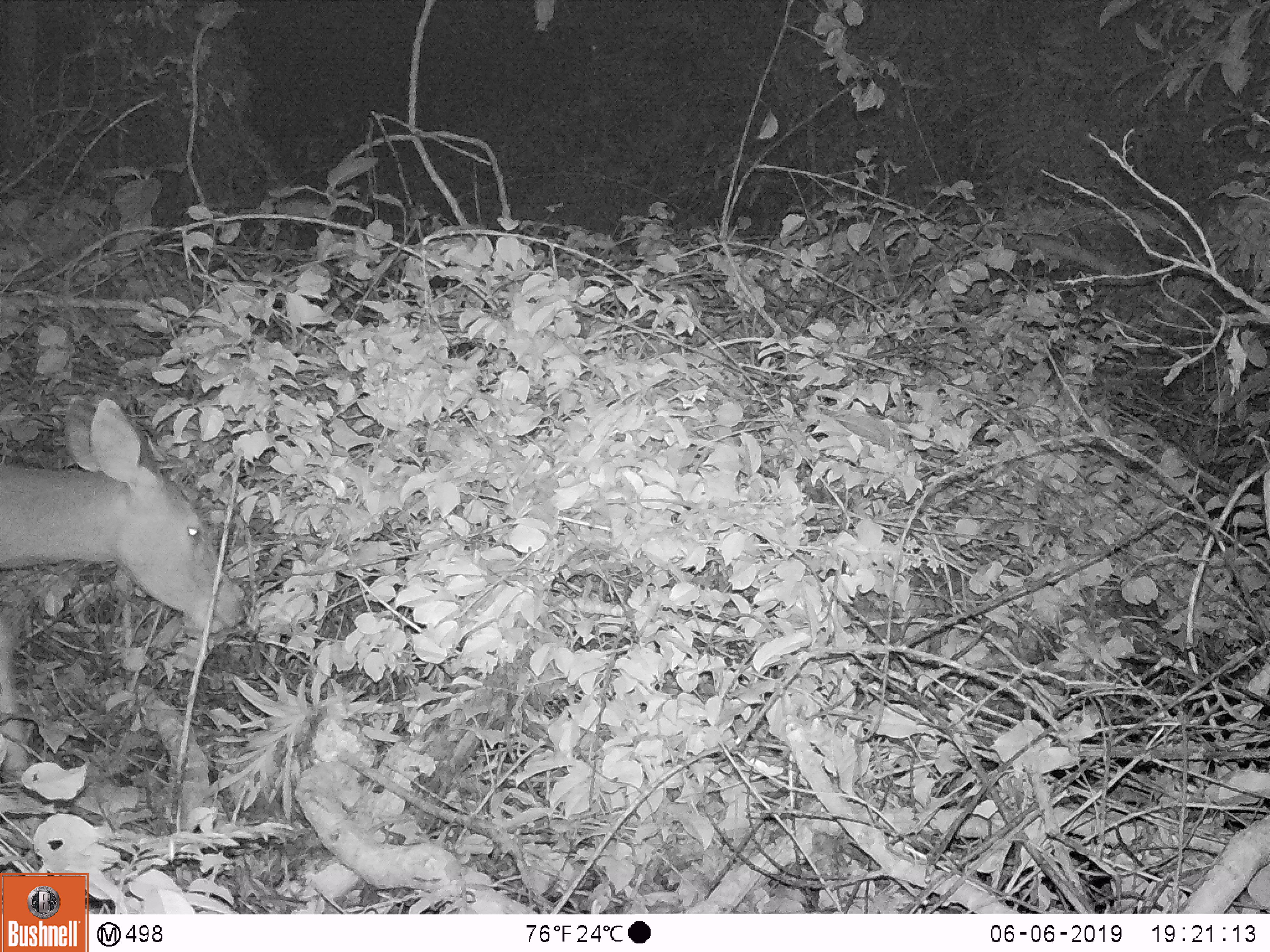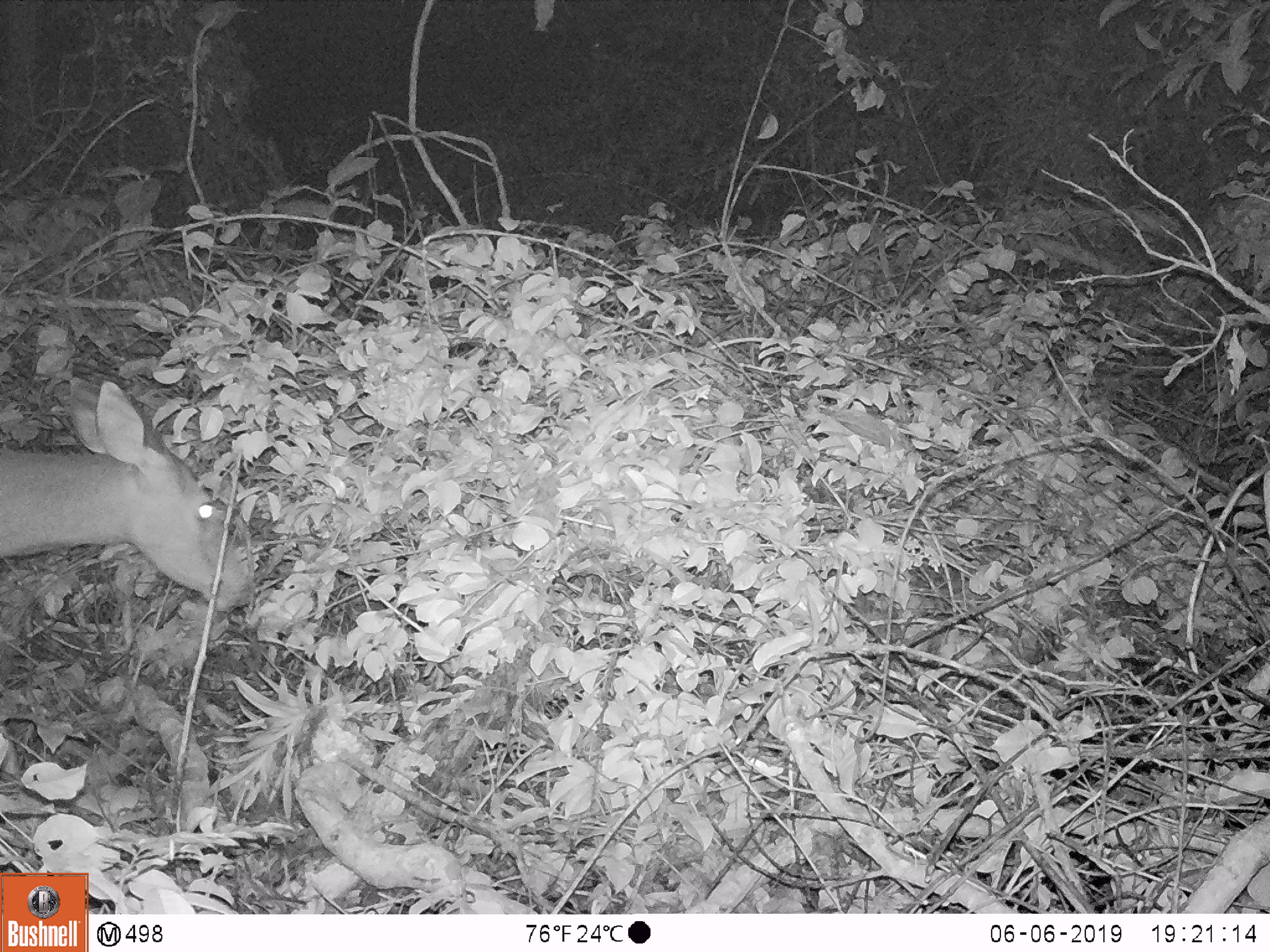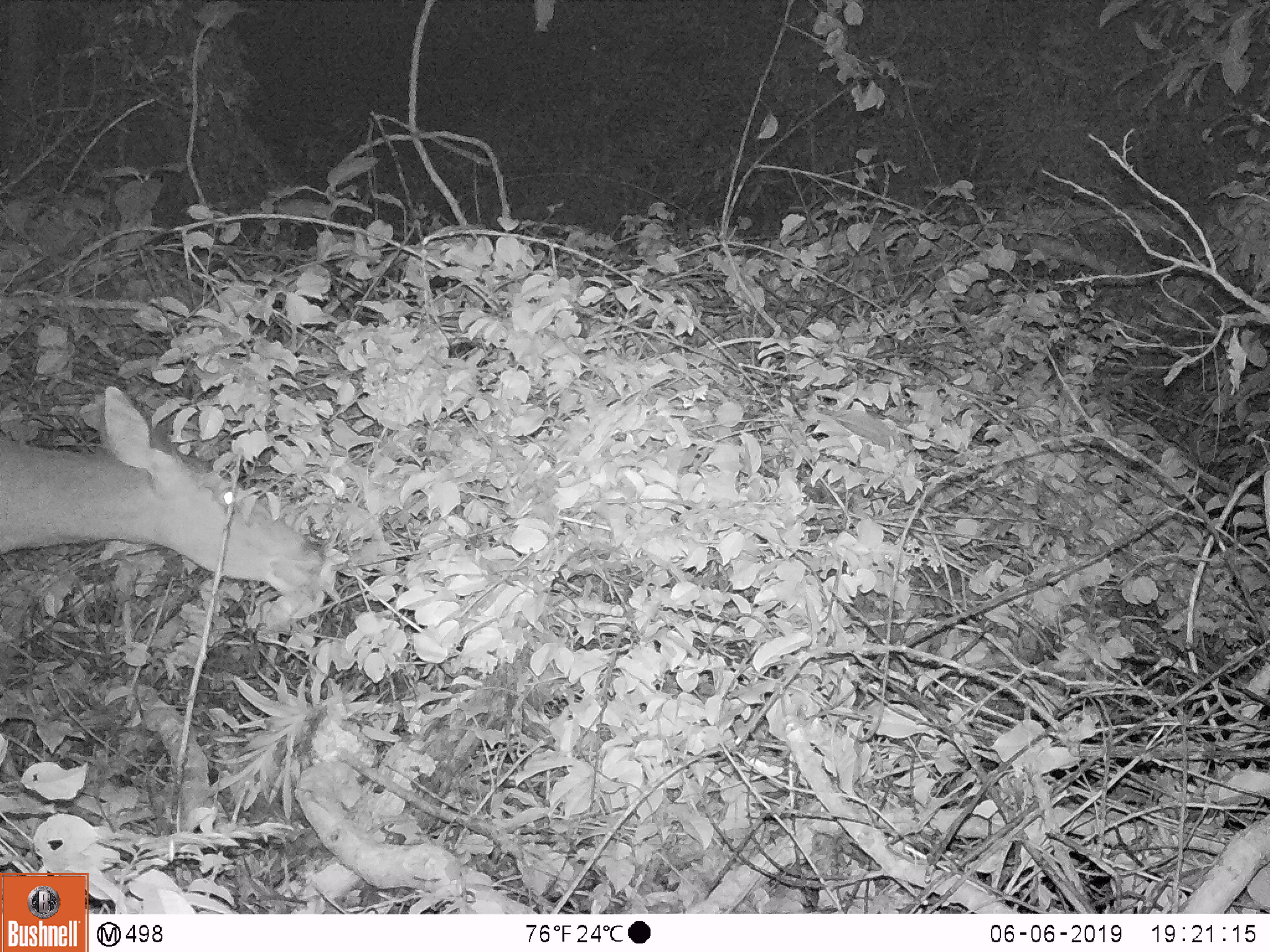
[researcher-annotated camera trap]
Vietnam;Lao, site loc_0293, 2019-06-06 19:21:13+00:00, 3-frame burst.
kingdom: Animalia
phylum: Chordata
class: Mammalia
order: Artiodactyla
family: Cervidae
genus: Rusa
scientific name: Rusa unicolor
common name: sambar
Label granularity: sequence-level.